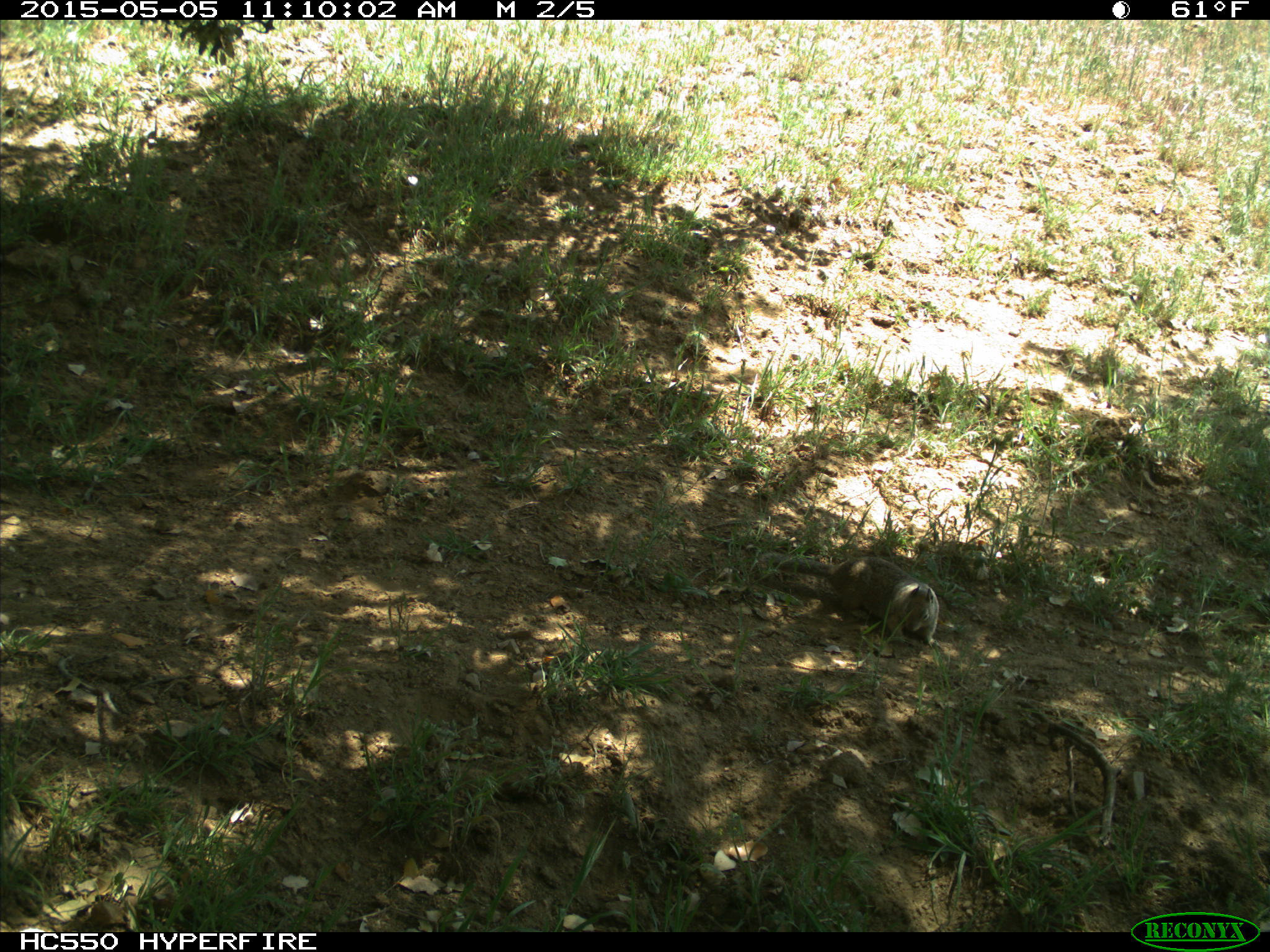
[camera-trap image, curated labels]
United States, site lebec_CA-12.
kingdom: Animalia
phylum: Chordata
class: Mammalia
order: Rodentia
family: Sciuridae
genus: Otospermophilus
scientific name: Otospermophilus beecheyi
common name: california ground squirrel